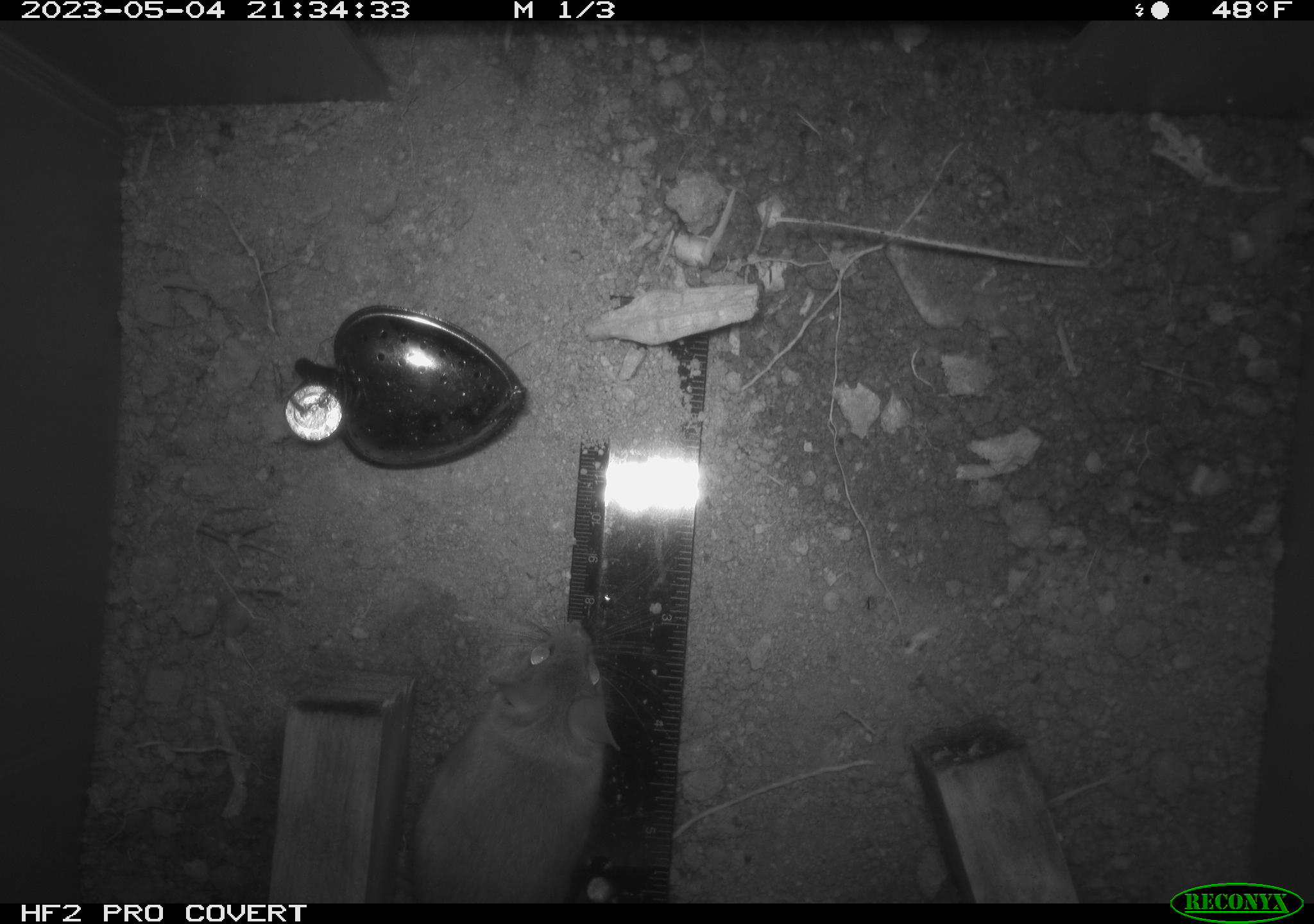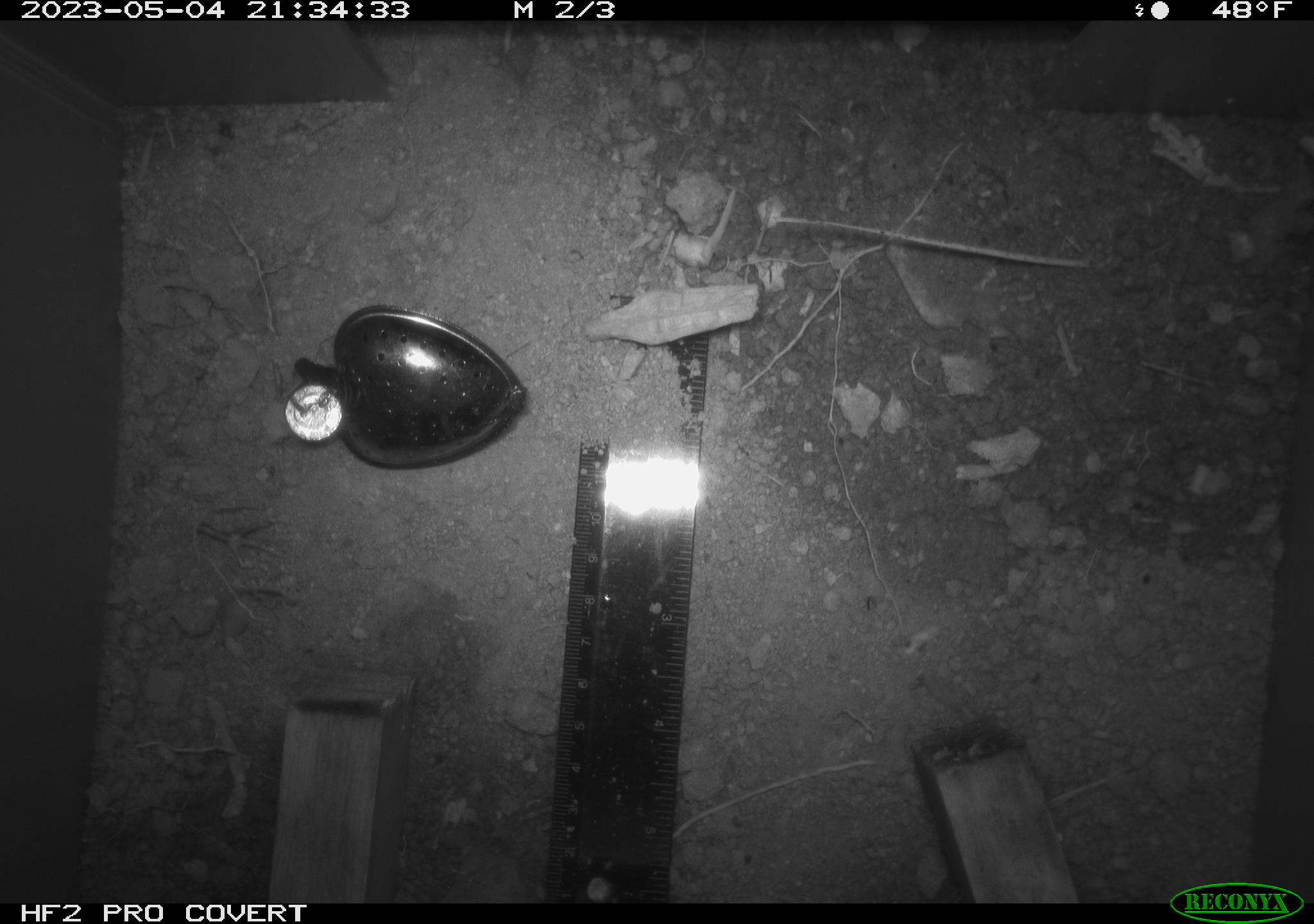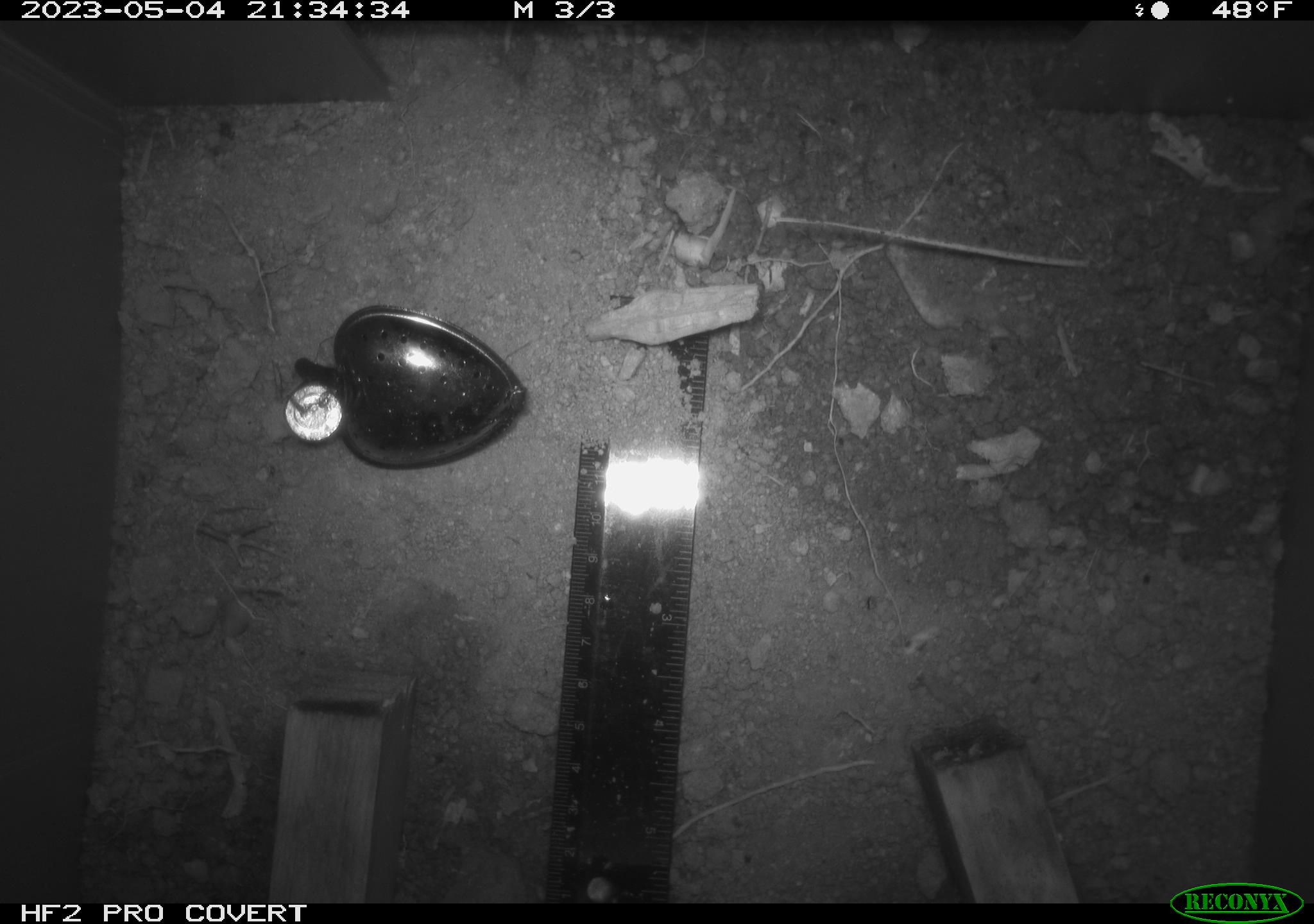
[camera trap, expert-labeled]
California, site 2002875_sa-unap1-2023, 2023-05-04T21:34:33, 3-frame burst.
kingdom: Animalia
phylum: Chordata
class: Mammalia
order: Rodentia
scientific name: Rodentia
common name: mouse species